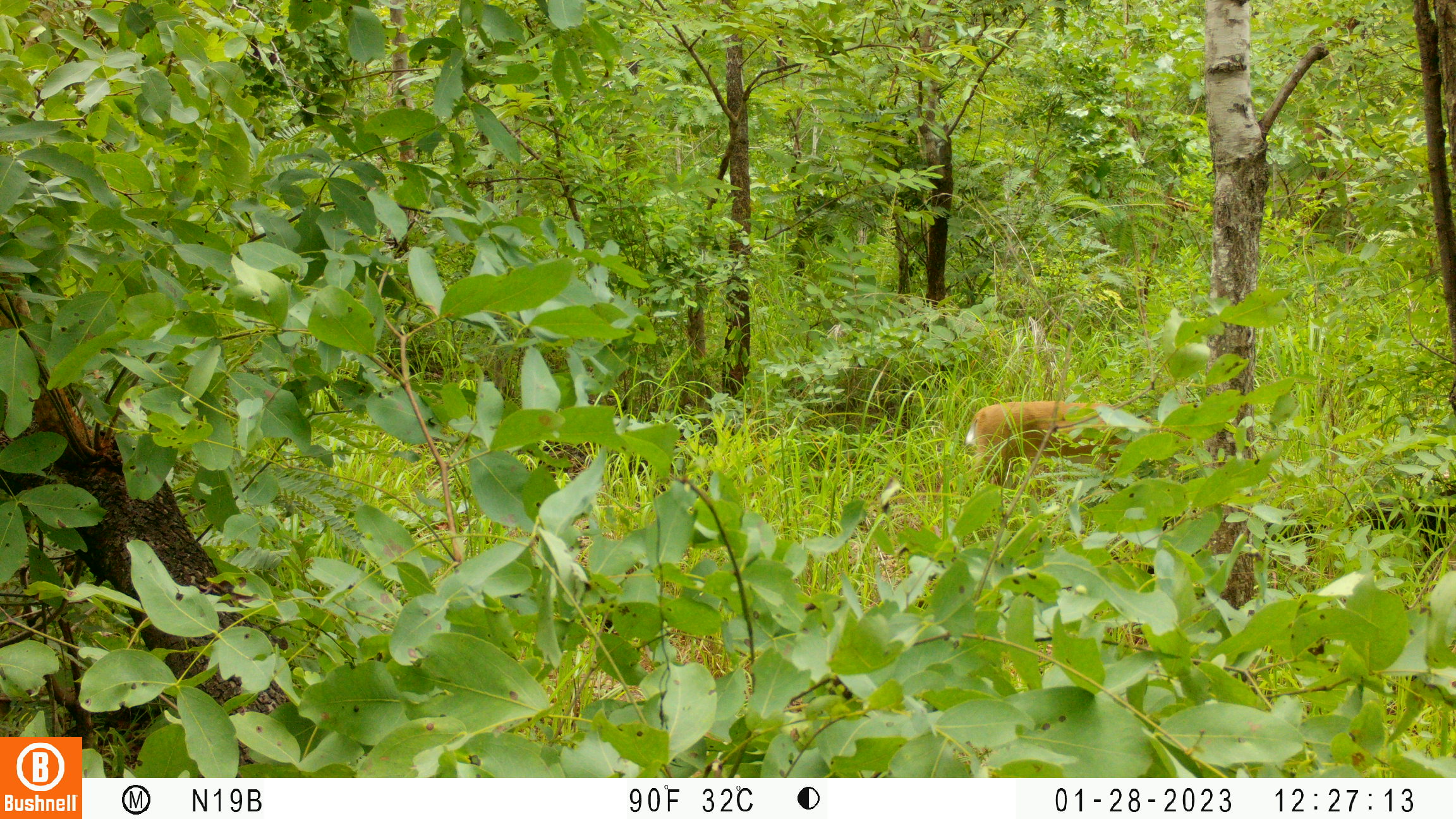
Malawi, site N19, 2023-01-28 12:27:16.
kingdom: Animalia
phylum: Chordata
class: Mammalia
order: Artiodactyla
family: Bovidae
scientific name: Antilopinae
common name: small antelope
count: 1